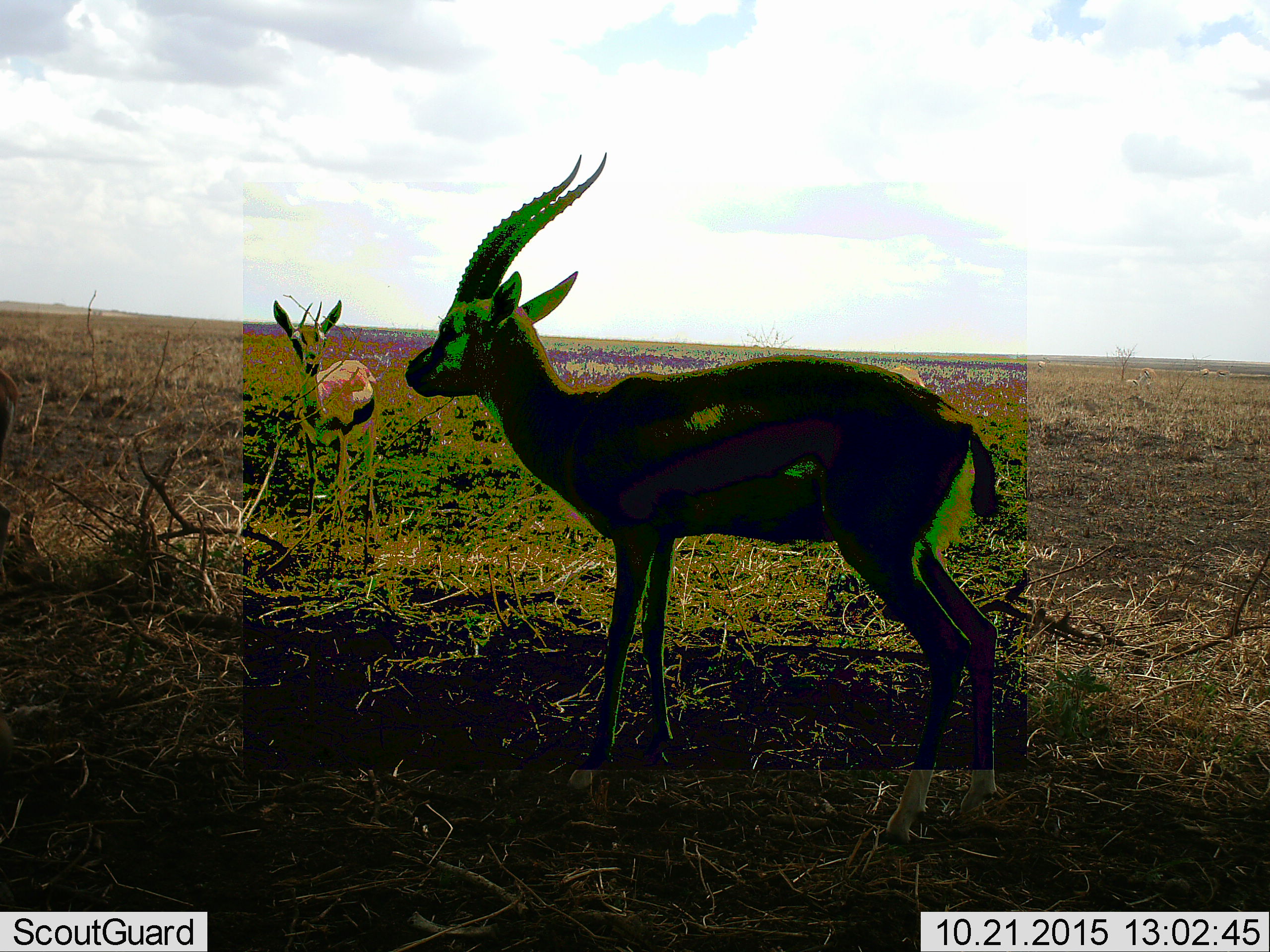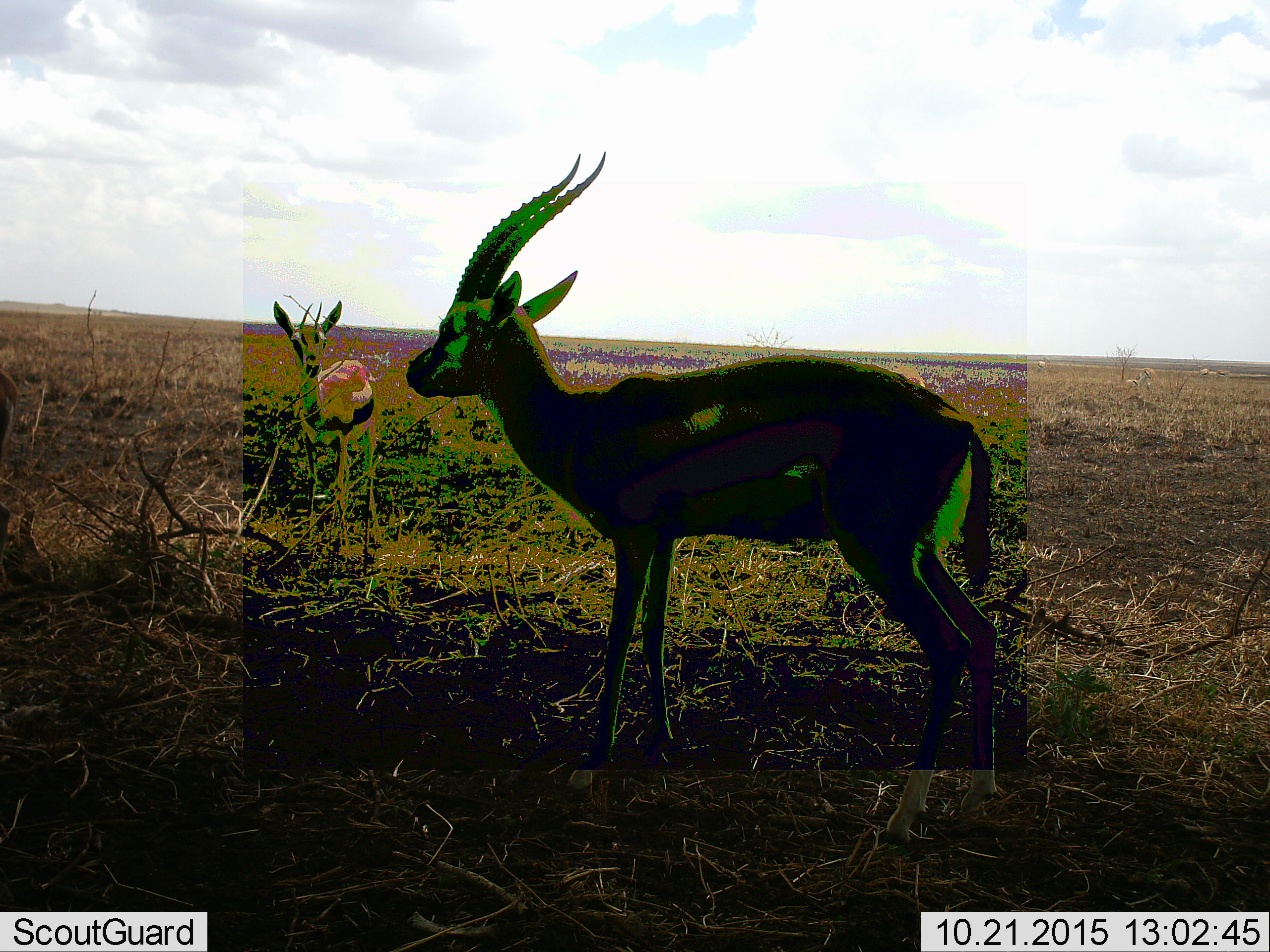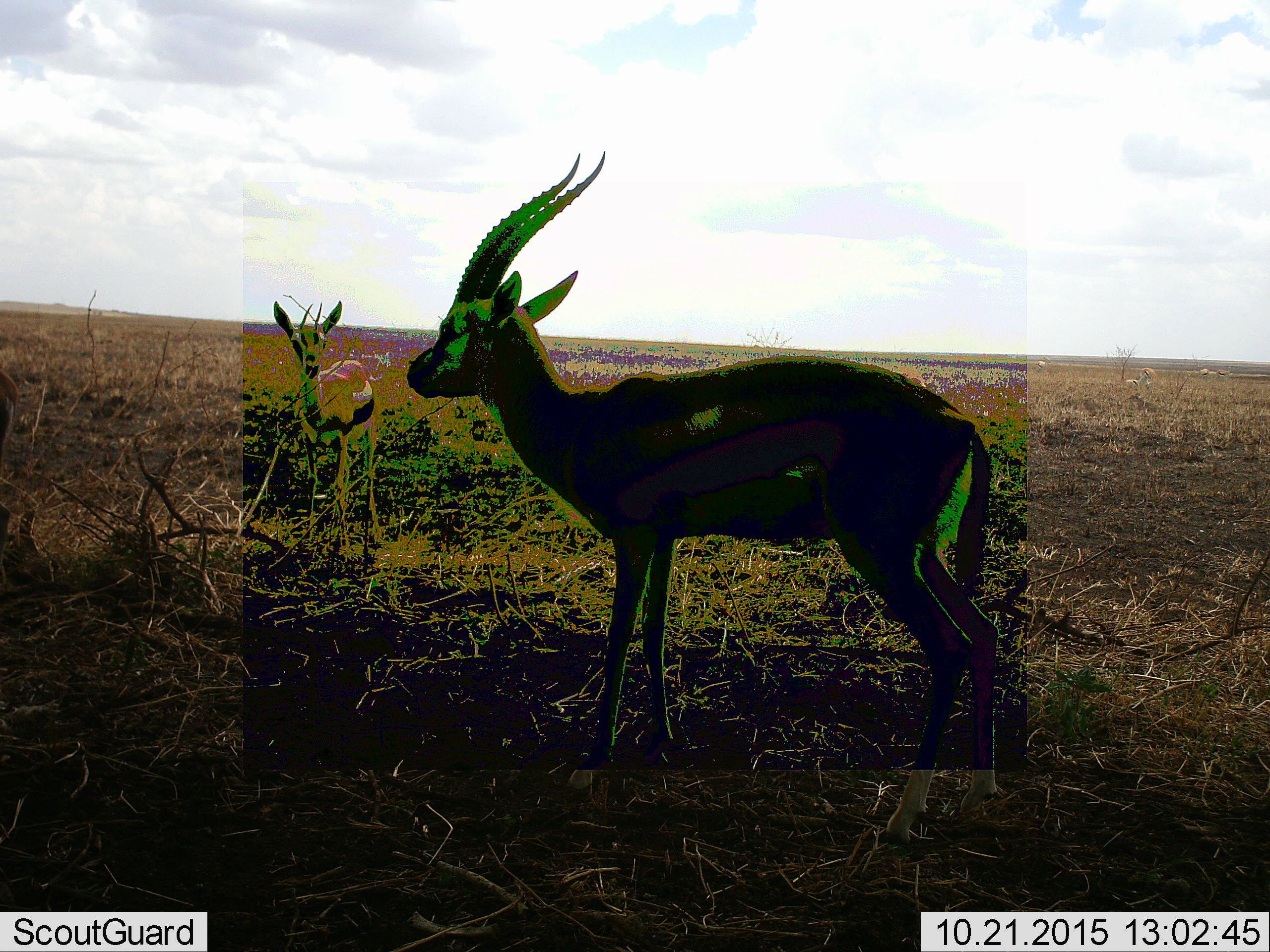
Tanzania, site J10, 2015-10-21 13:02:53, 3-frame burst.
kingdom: Animalia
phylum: Chordata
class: Mammalia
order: Artiodactyla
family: Bovidae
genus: Eudorcas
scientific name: Eudorcas thomsonii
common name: thomson's gazelle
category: gazellethomsons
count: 2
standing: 100%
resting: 29%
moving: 0%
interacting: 0%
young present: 0%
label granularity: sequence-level